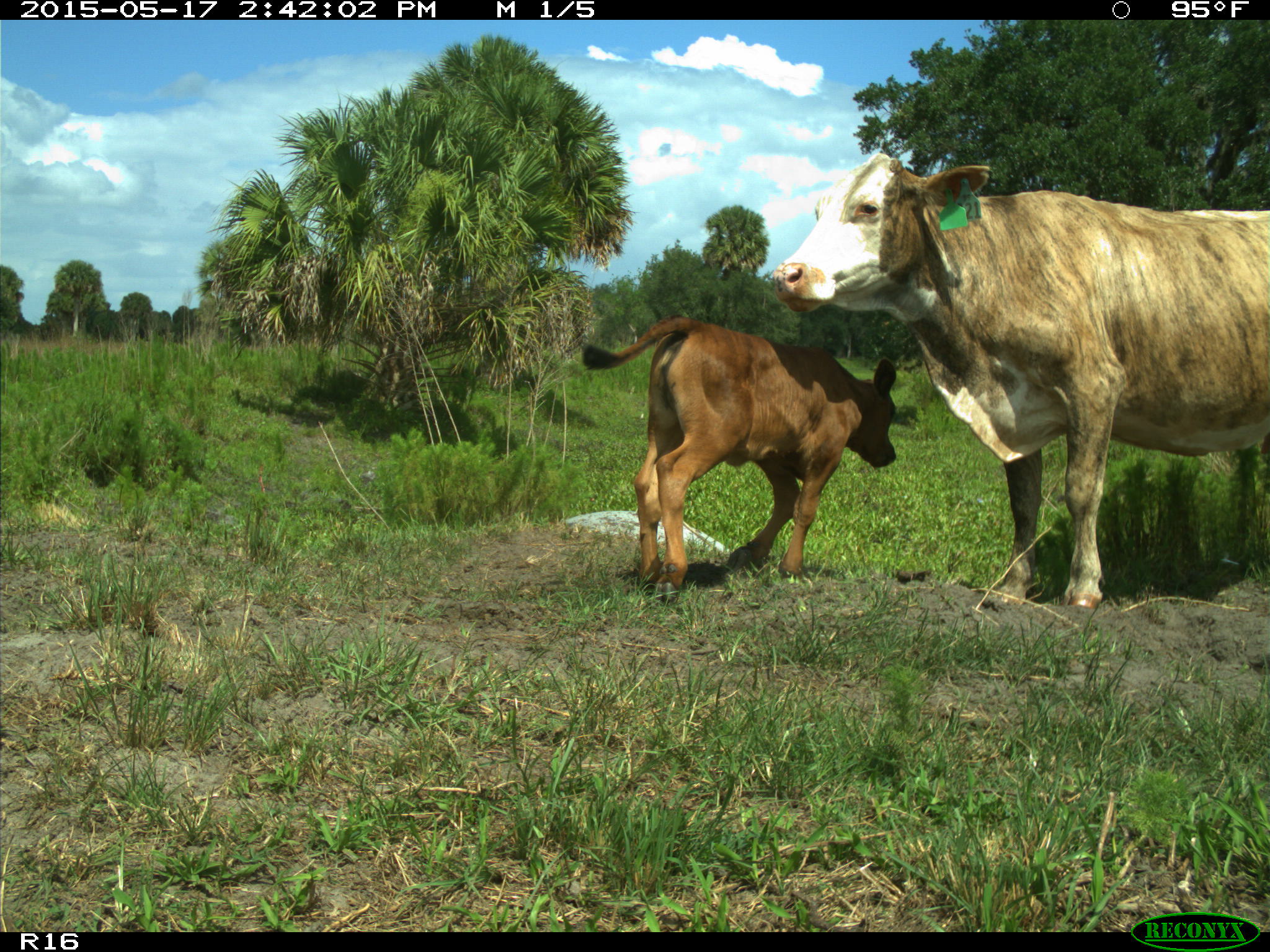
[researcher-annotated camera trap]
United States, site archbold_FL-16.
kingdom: Animalia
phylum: Chordata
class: Mammalia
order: Artiodactyla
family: Bovidae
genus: Bos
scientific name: Bos taurus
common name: domestic cow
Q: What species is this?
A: Bos taurus (domestic cow).